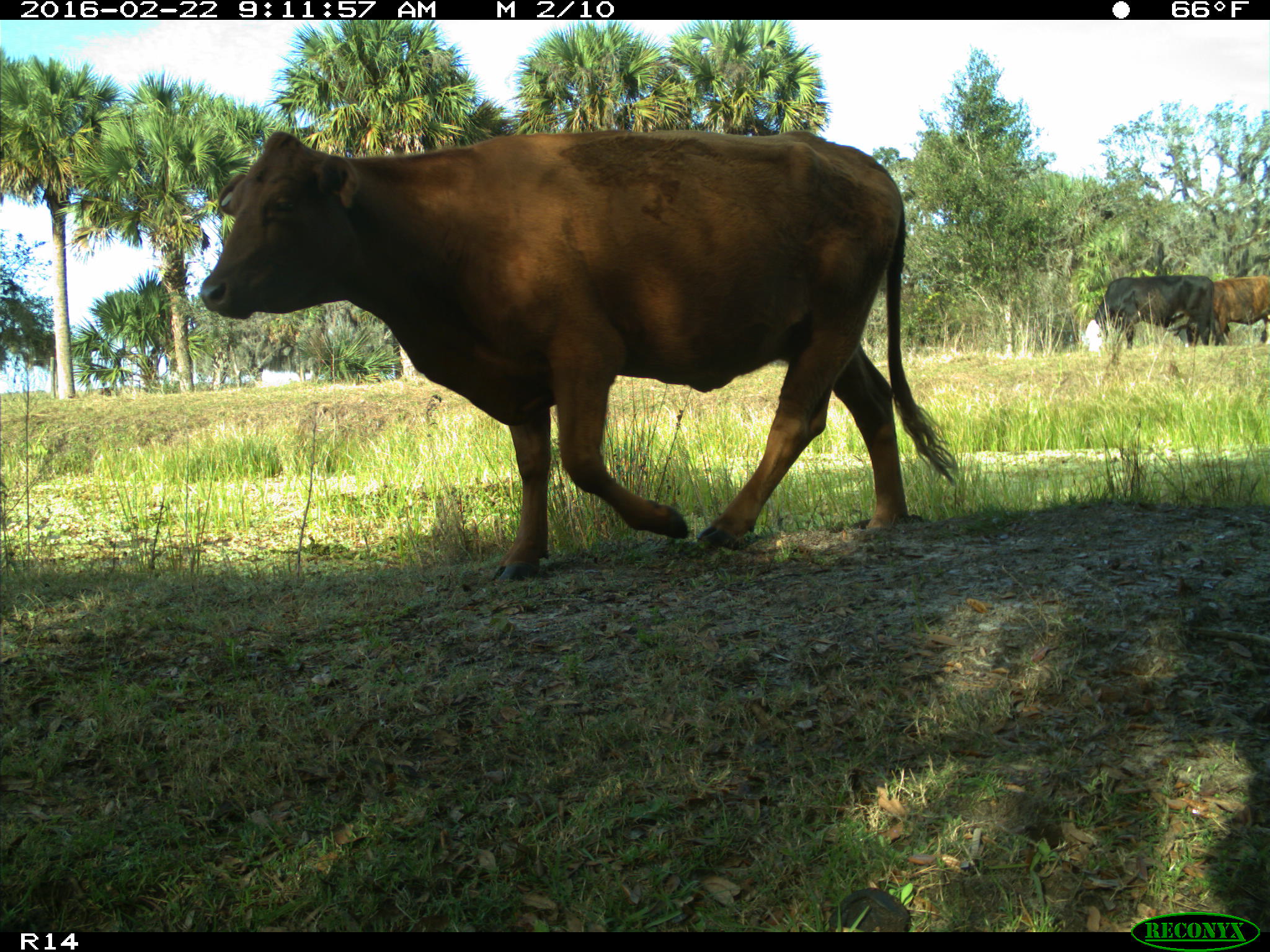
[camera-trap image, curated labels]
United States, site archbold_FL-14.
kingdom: Animalia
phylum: Chordata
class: Mammalia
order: Artiodactyla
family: Bovidae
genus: Bos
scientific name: Bos taurus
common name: domestic cow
Bos taurus (domestic cow).